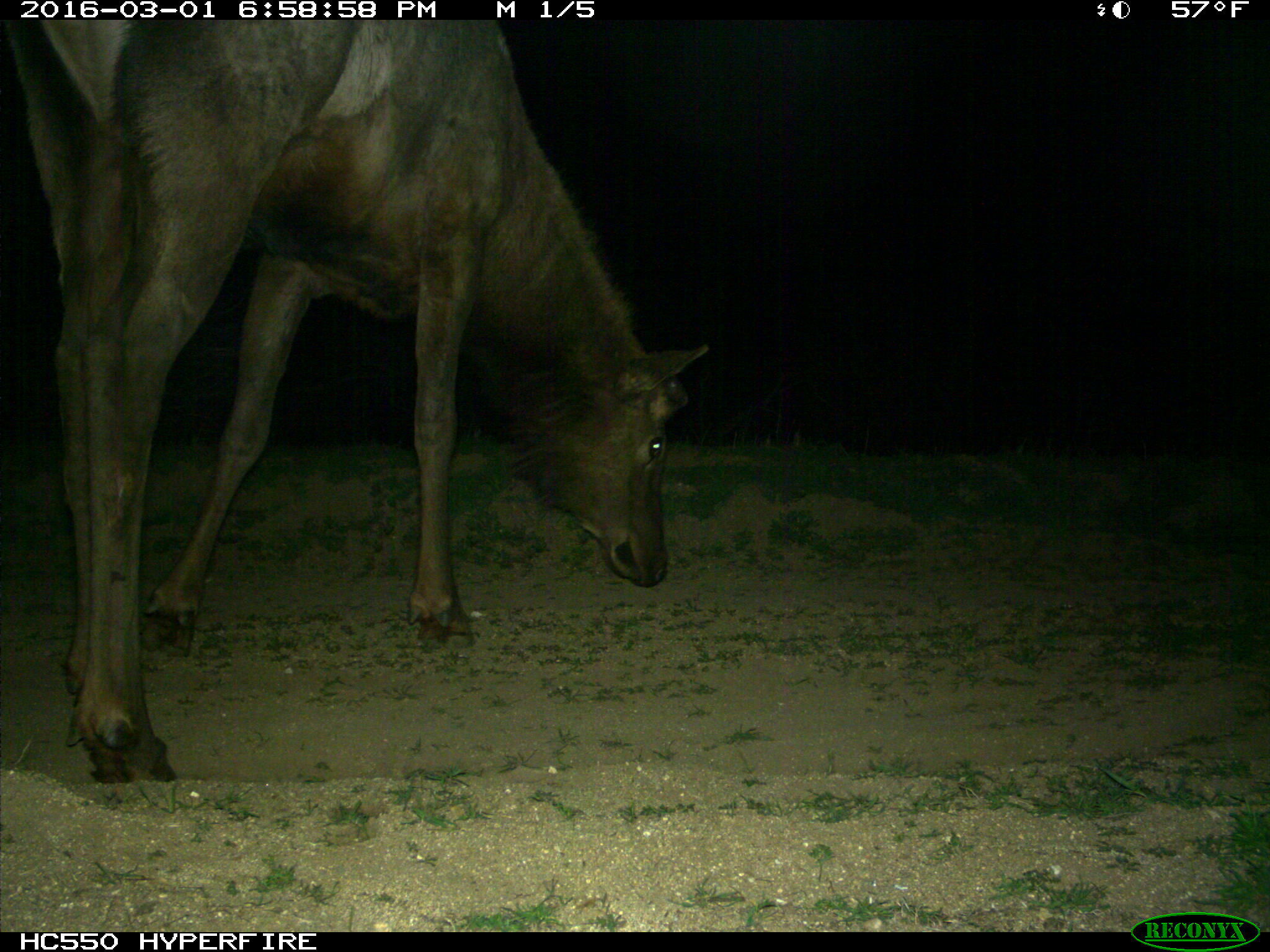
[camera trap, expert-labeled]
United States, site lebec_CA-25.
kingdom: Animalia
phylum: Chordata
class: Mammalia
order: Artiodactyla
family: Cervidae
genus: Cervus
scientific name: Cervus canadensis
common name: elk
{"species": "Cervus canadensis (elk)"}